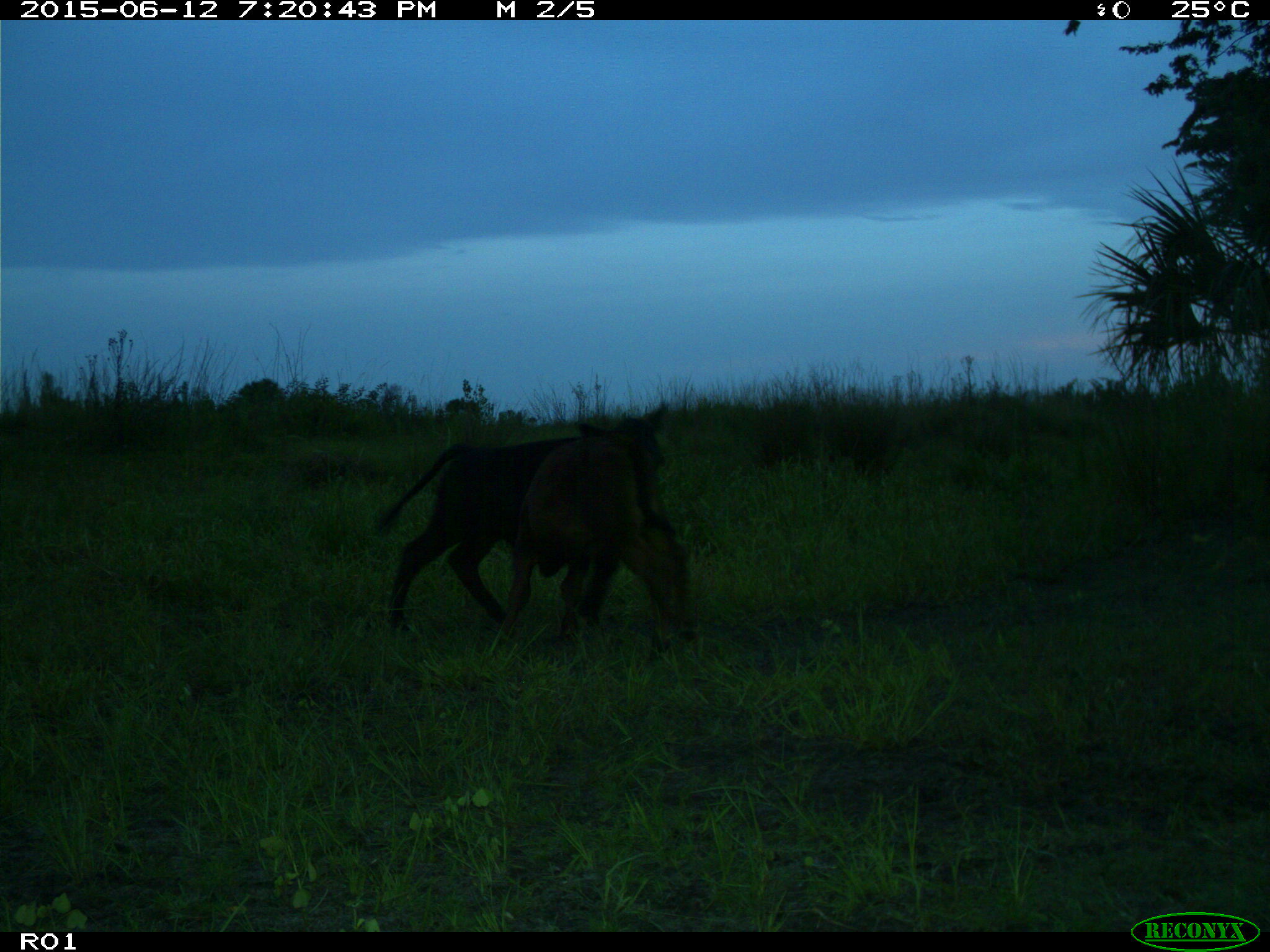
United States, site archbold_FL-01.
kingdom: Animalia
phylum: Chordata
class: Mammalia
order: Artiodactyla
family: Bovidae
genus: Bos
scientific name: Bos taurus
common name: domestic cow